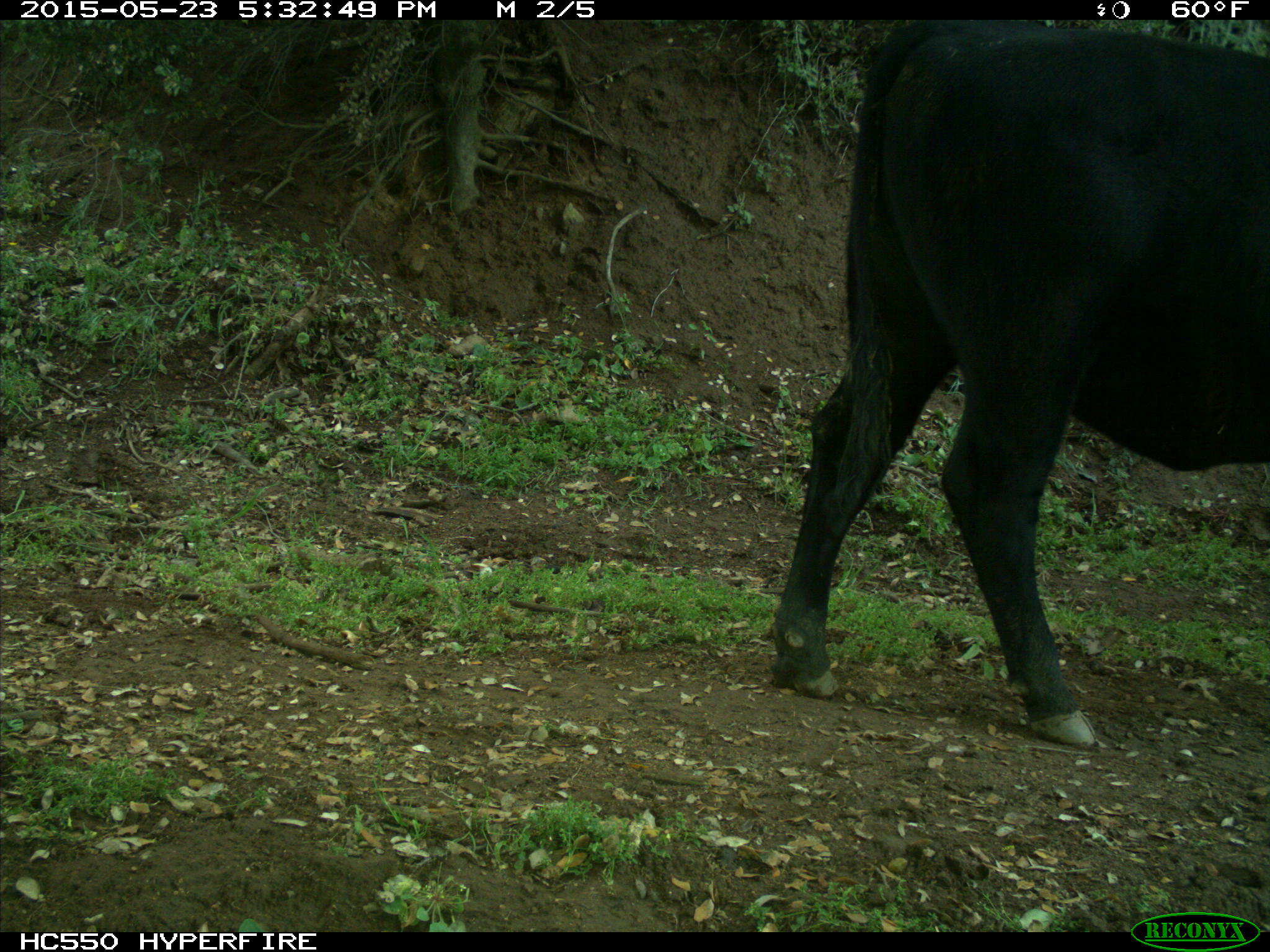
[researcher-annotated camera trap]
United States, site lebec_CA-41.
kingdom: Animalia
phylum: Chordata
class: Mammalia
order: Artiodactyla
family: Bovidae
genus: Bos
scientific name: Bos taurus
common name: domestic cow